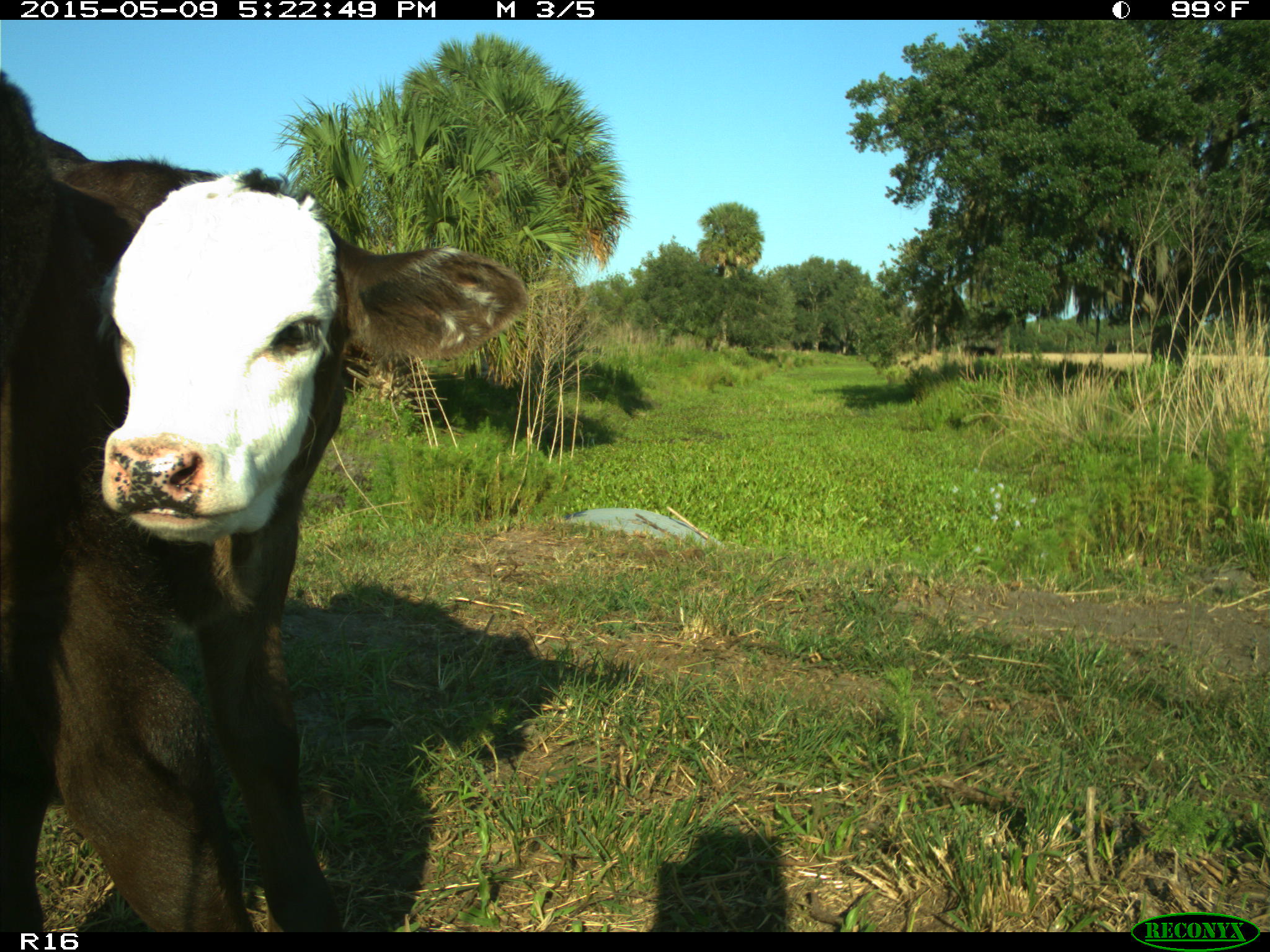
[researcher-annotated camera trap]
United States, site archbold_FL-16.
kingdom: Animalia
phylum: Chordata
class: Mammalia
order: Artiodactyla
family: Bovidae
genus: Bos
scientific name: Bos taurus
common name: domestic cow